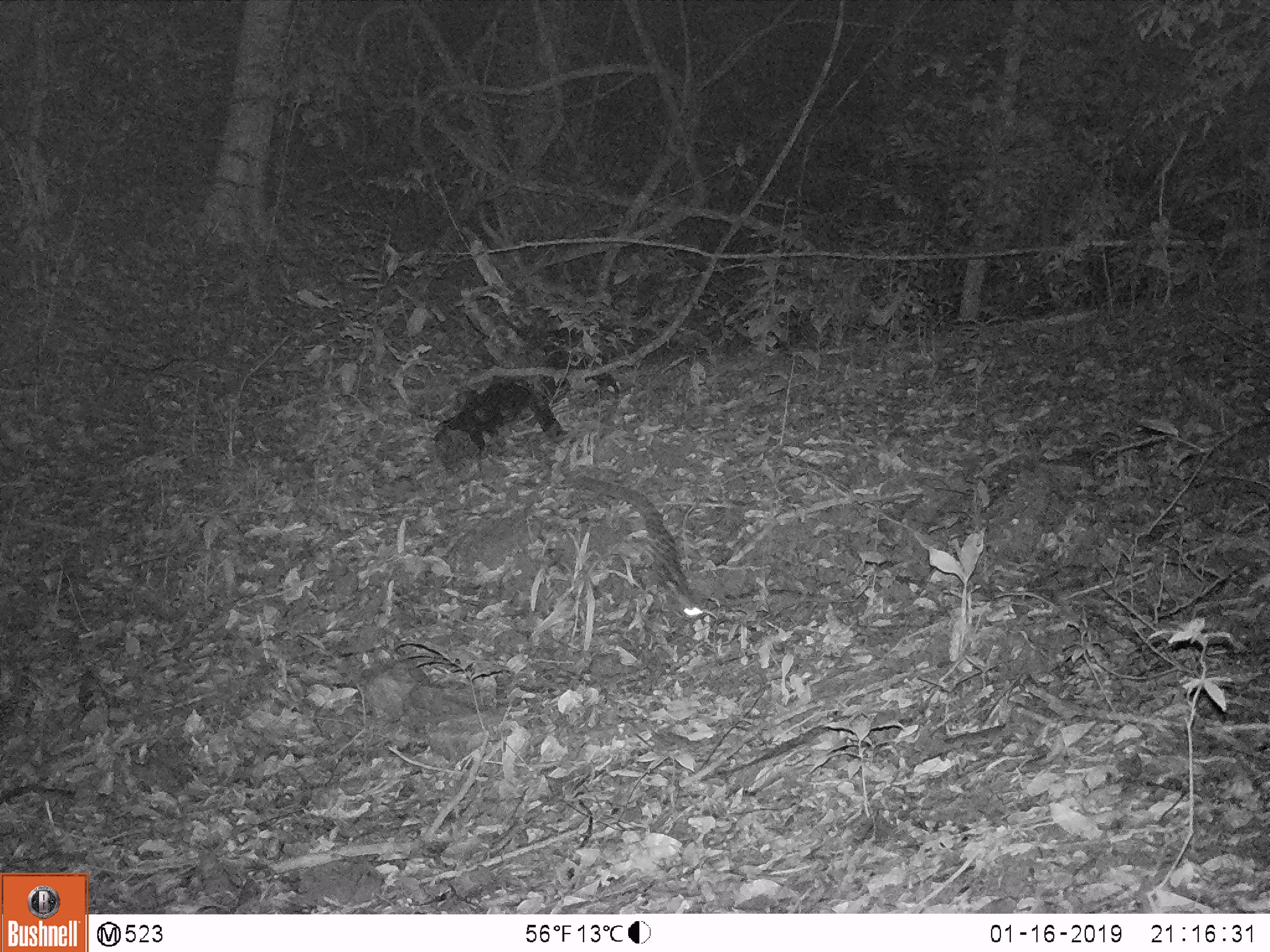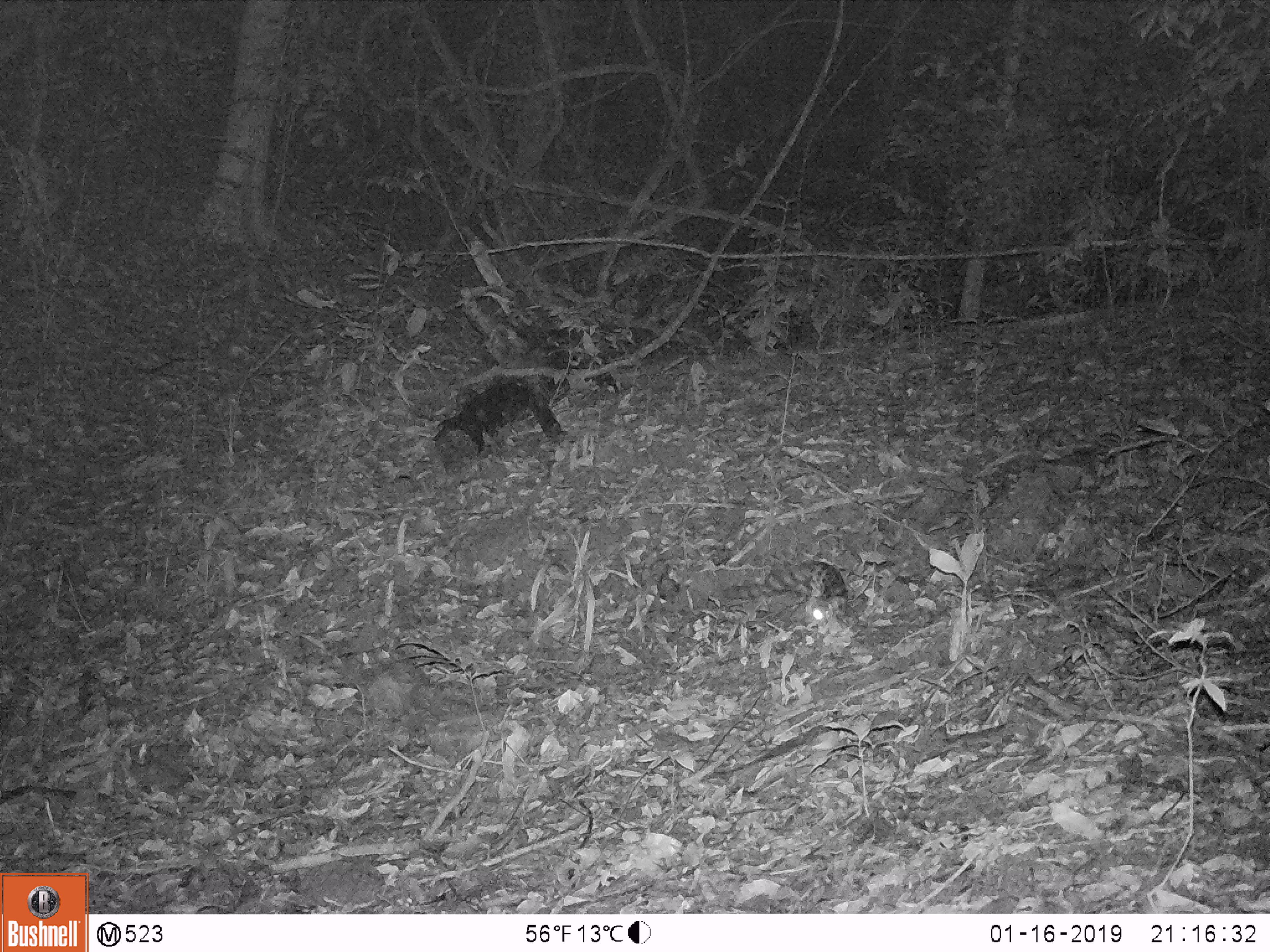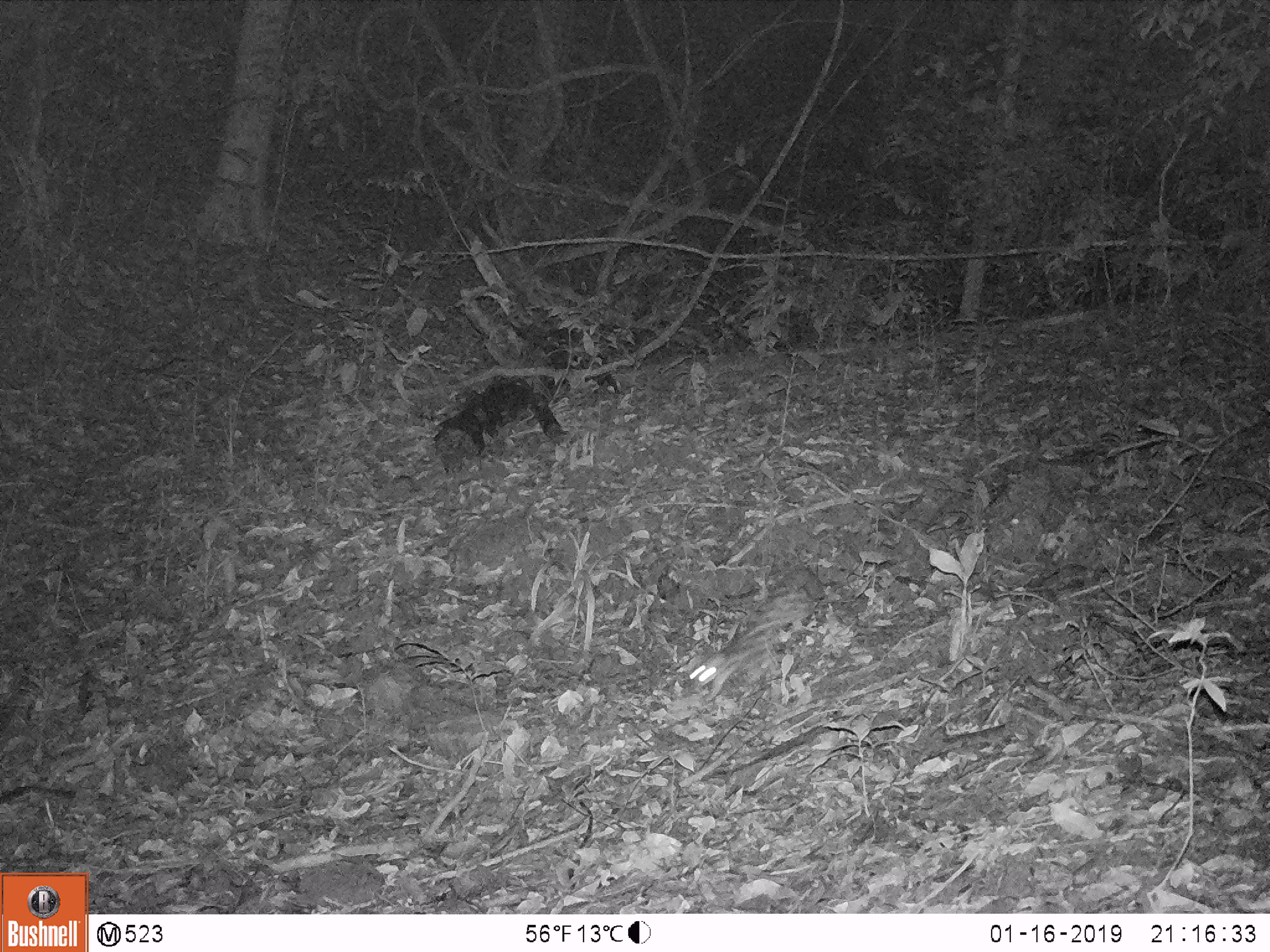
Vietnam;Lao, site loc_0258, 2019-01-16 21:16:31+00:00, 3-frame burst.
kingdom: Animalia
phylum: Chordata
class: Mammalia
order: Carnivora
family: Prionodontidae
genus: Prionodon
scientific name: Prionodon pardicolor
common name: spotted linsang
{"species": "spotted linsang (Prionodon pardicolor)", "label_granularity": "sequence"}